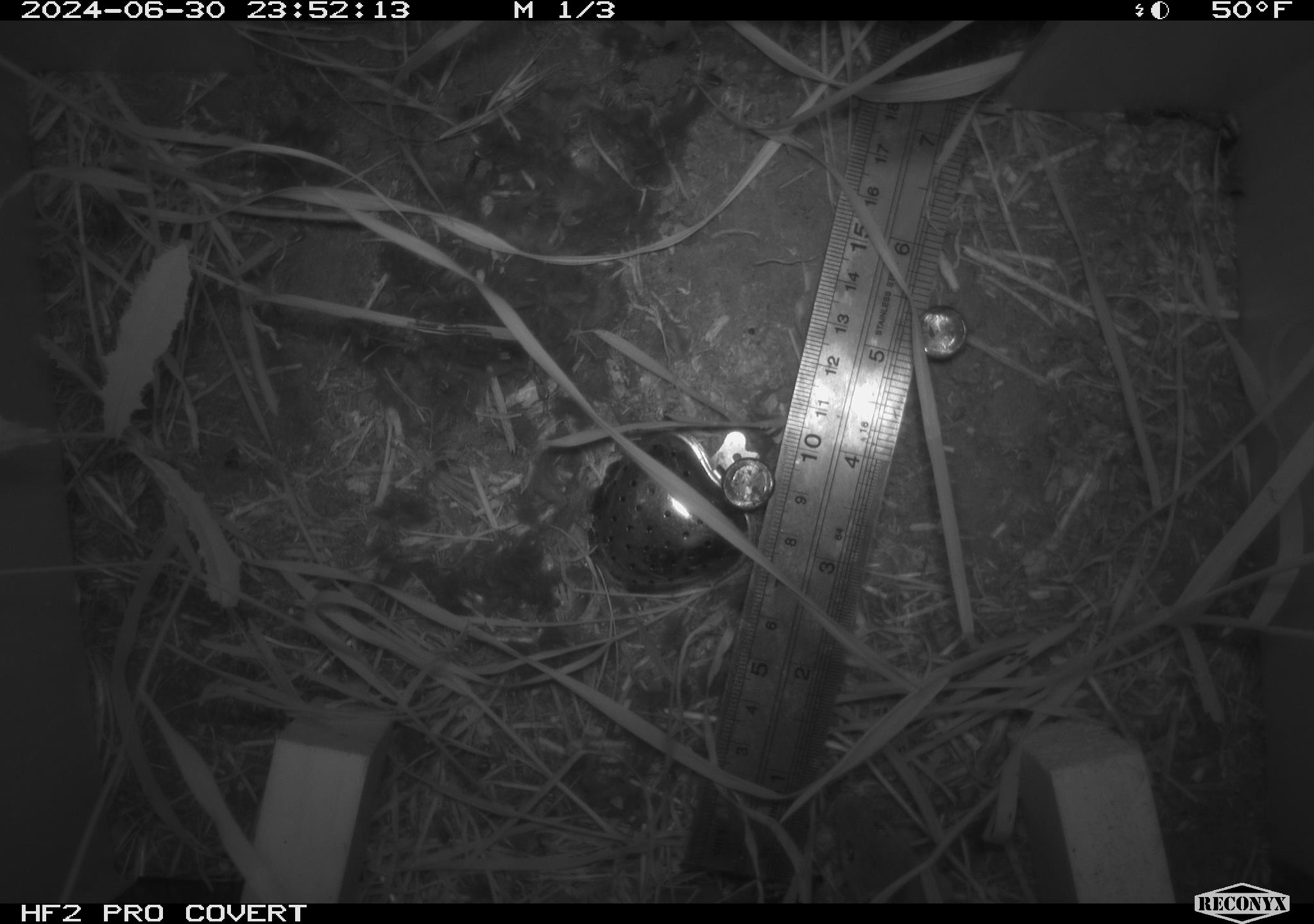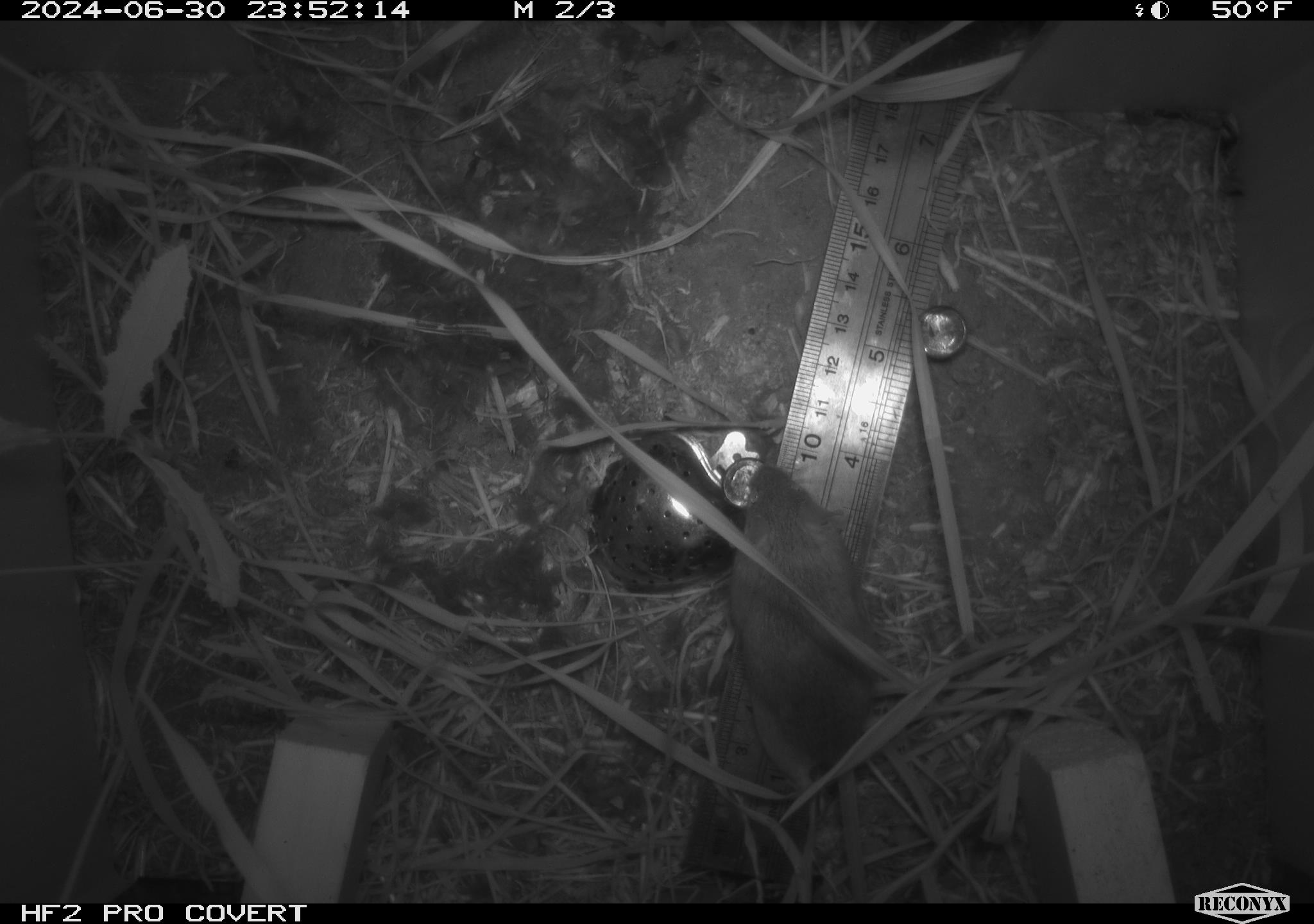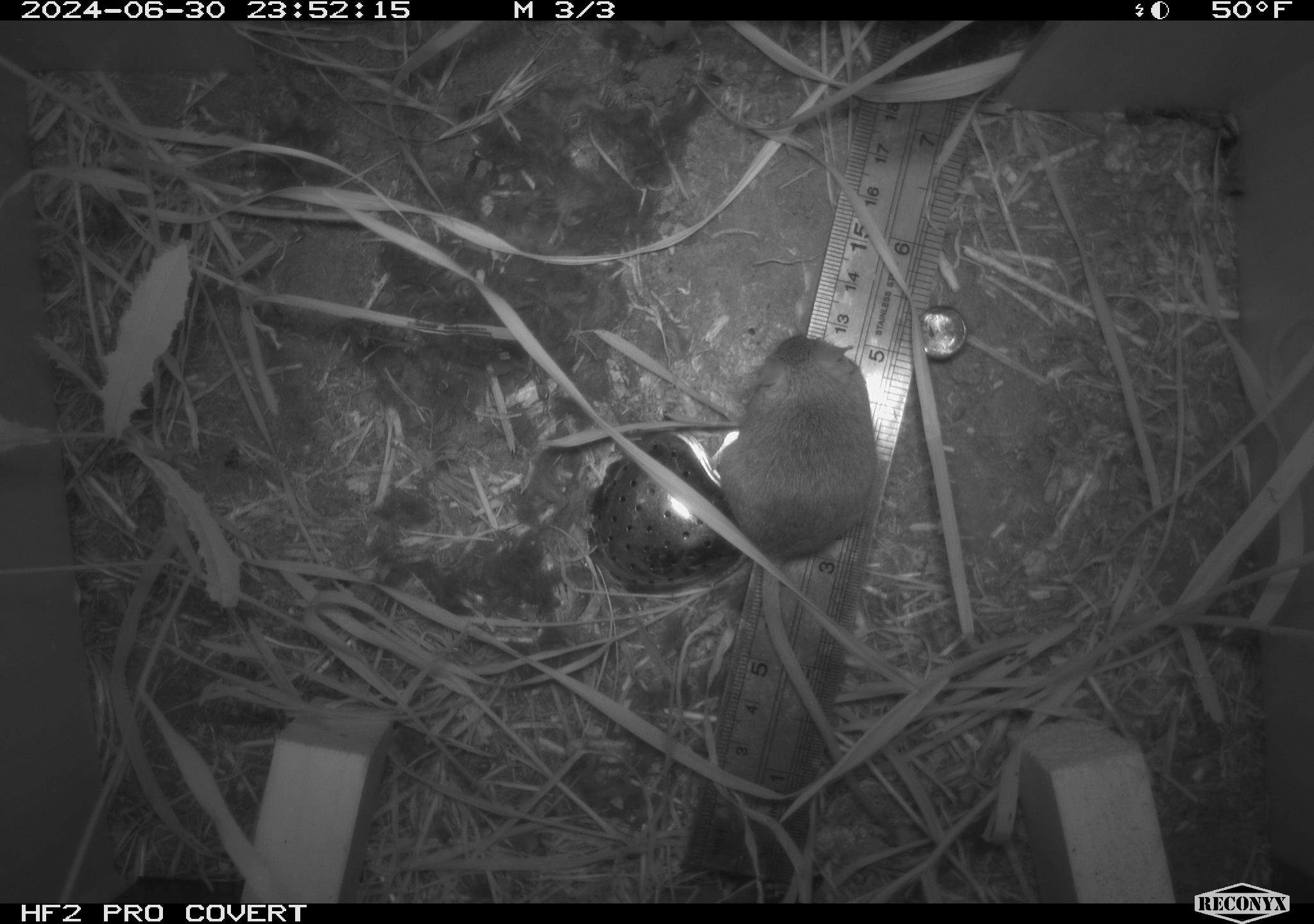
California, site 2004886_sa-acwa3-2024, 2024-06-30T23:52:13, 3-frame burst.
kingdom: Animalia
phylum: Chordata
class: Mammalia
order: Rodentia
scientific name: Rodentia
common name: mouse species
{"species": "mouse species (Rodentia)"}